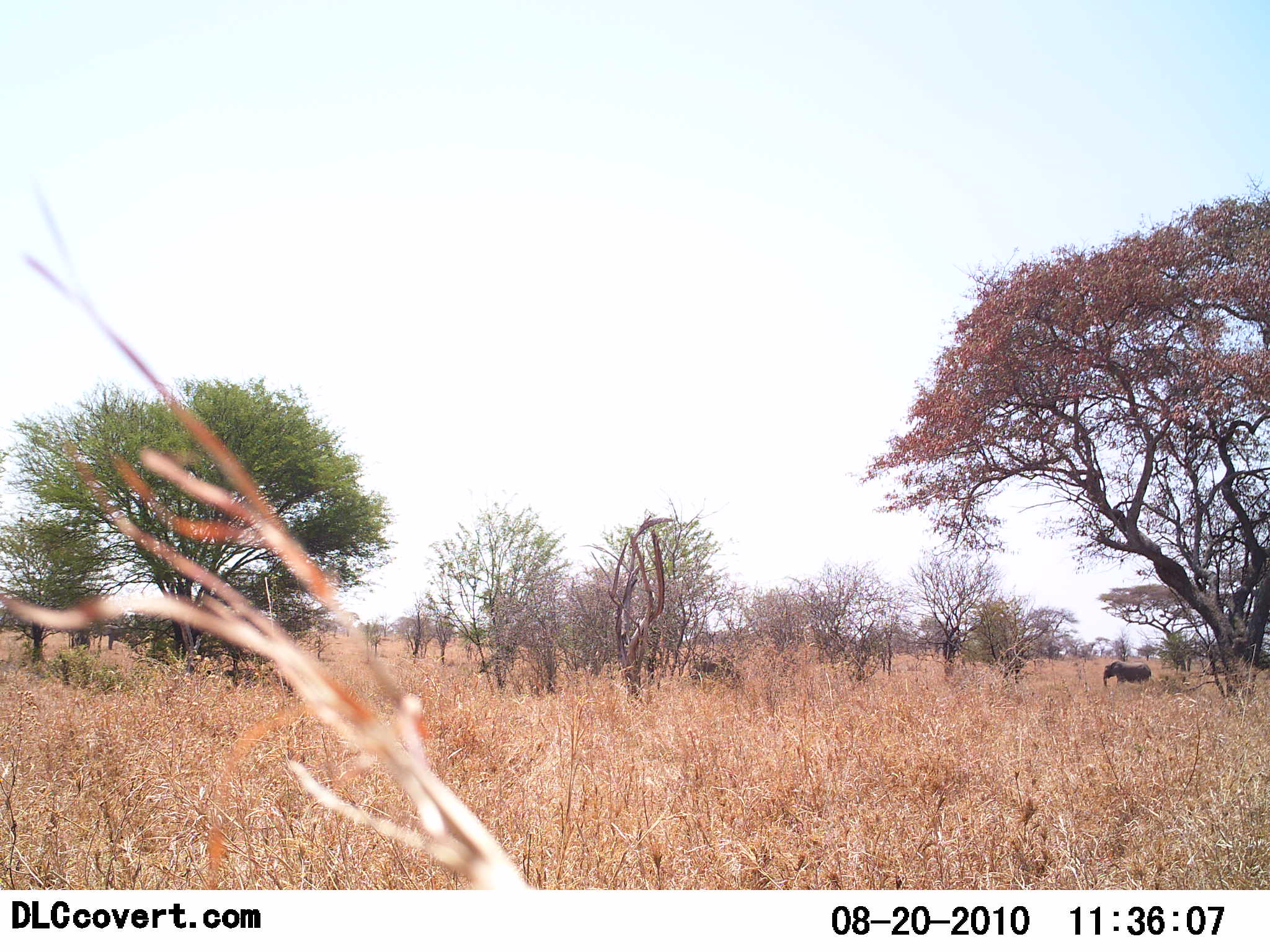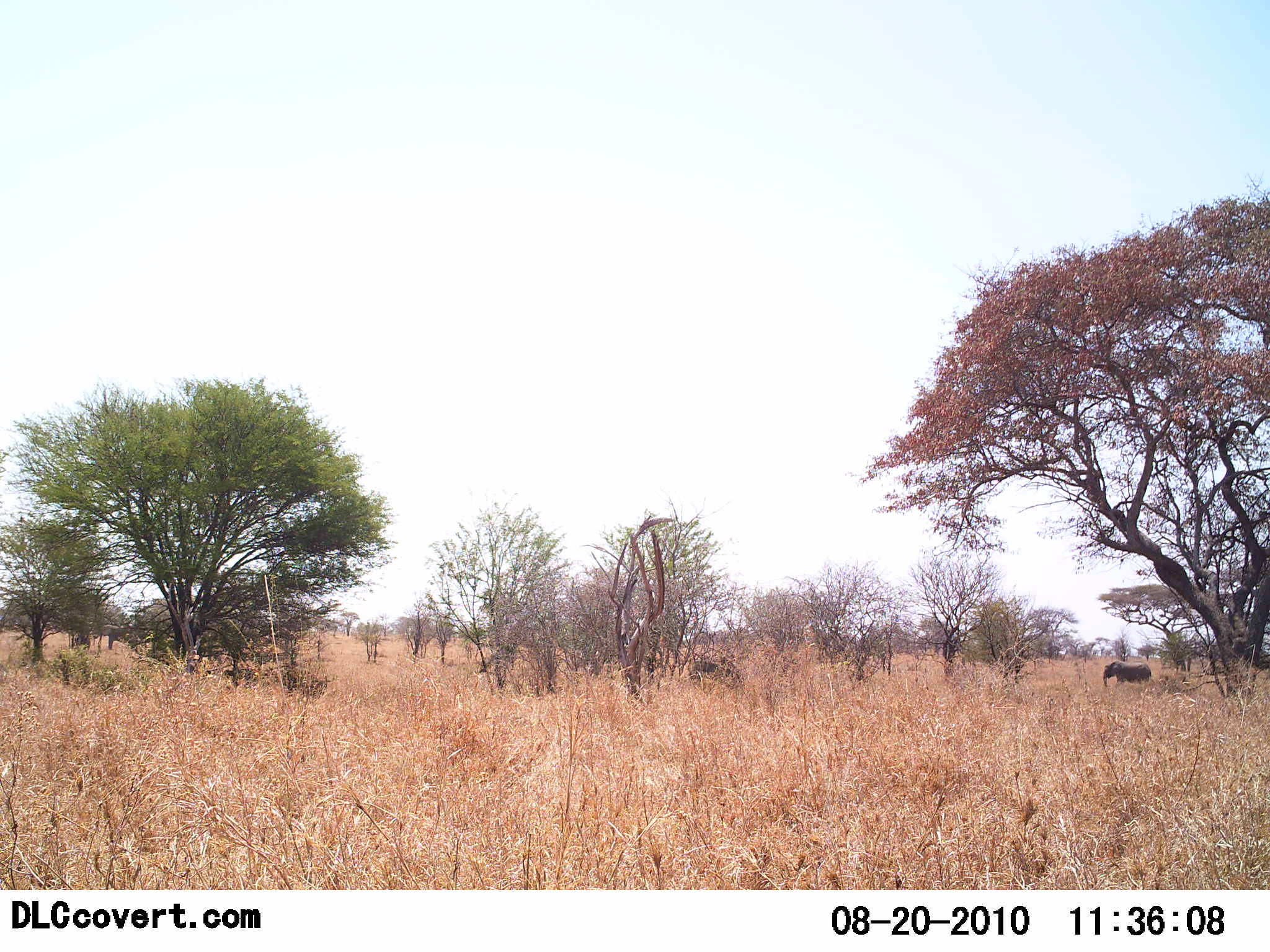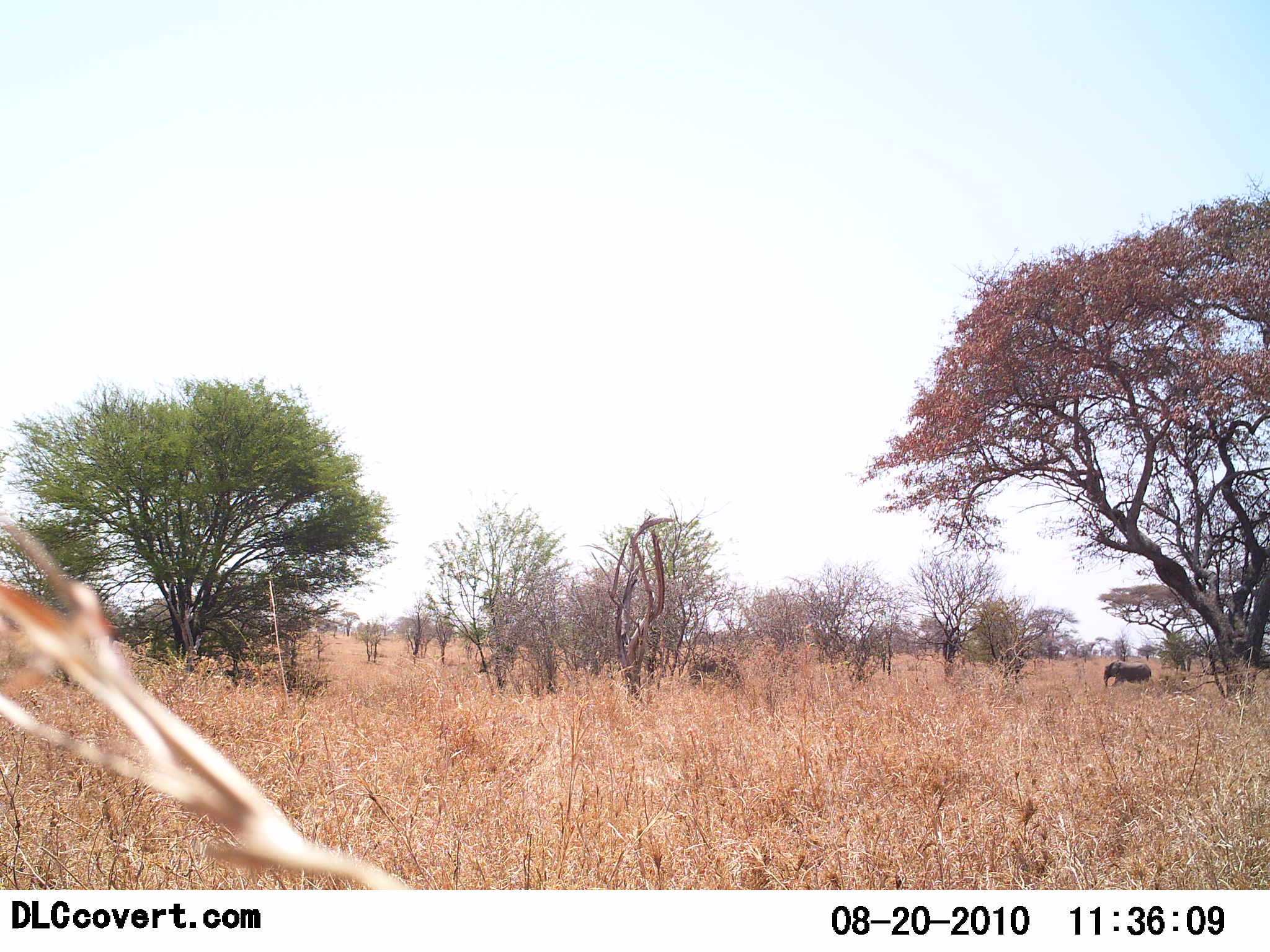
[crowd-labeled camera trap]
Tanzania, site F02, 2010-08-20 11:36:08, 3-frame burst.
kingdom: Animalia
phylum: Chordata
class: Mammalia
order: Proboscidea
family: Elephantidae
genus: Loxodonta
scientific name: Loxodonta africana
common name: african bush elephant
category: elephant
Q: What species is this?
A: Elephant (african bush elephant) (Loxodonta africana).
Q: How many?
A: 1.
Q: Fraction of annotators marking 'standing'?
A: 87%.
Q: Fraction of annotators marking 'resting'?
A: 0%.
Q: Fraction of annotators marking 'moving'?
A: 13%.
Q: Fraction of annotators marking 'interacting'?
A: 0%.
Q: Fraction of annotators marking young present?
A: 47%.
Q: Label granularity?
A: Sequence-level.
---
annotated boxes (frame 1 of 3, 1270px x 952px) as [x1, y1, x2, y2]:
animal: [688, 659, 745, 686]; [1103, 659, 1153, 687]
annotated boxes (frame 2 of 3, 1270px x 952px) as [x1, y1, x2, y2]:
animal: [688, 659, 745, 686]; [1103, 659, 1153, 687]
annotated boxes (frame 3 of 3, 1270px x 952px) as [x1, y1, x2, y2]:
animal: [688, 659, 745, 686]; [1103, 659, 1153, 687]